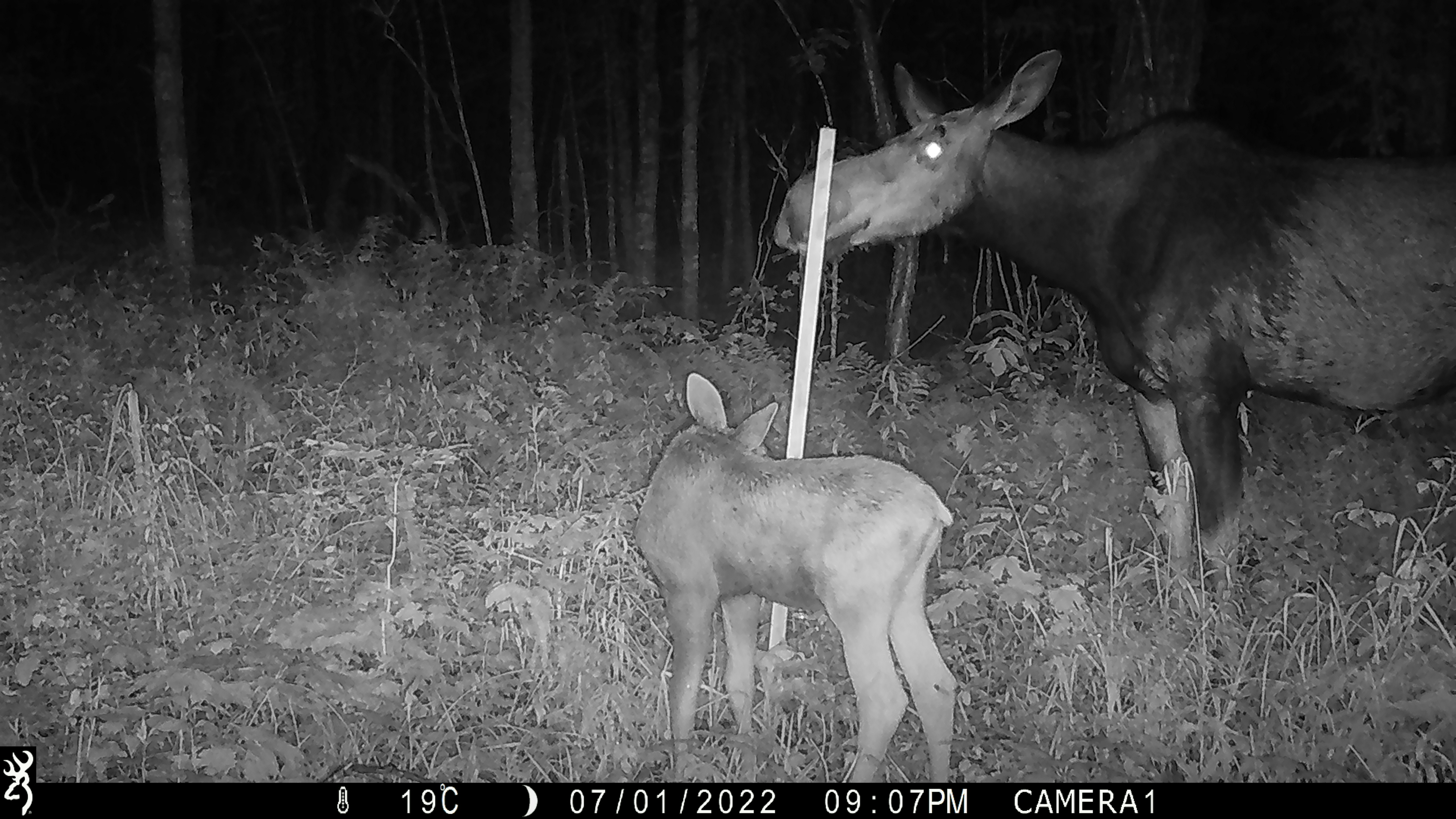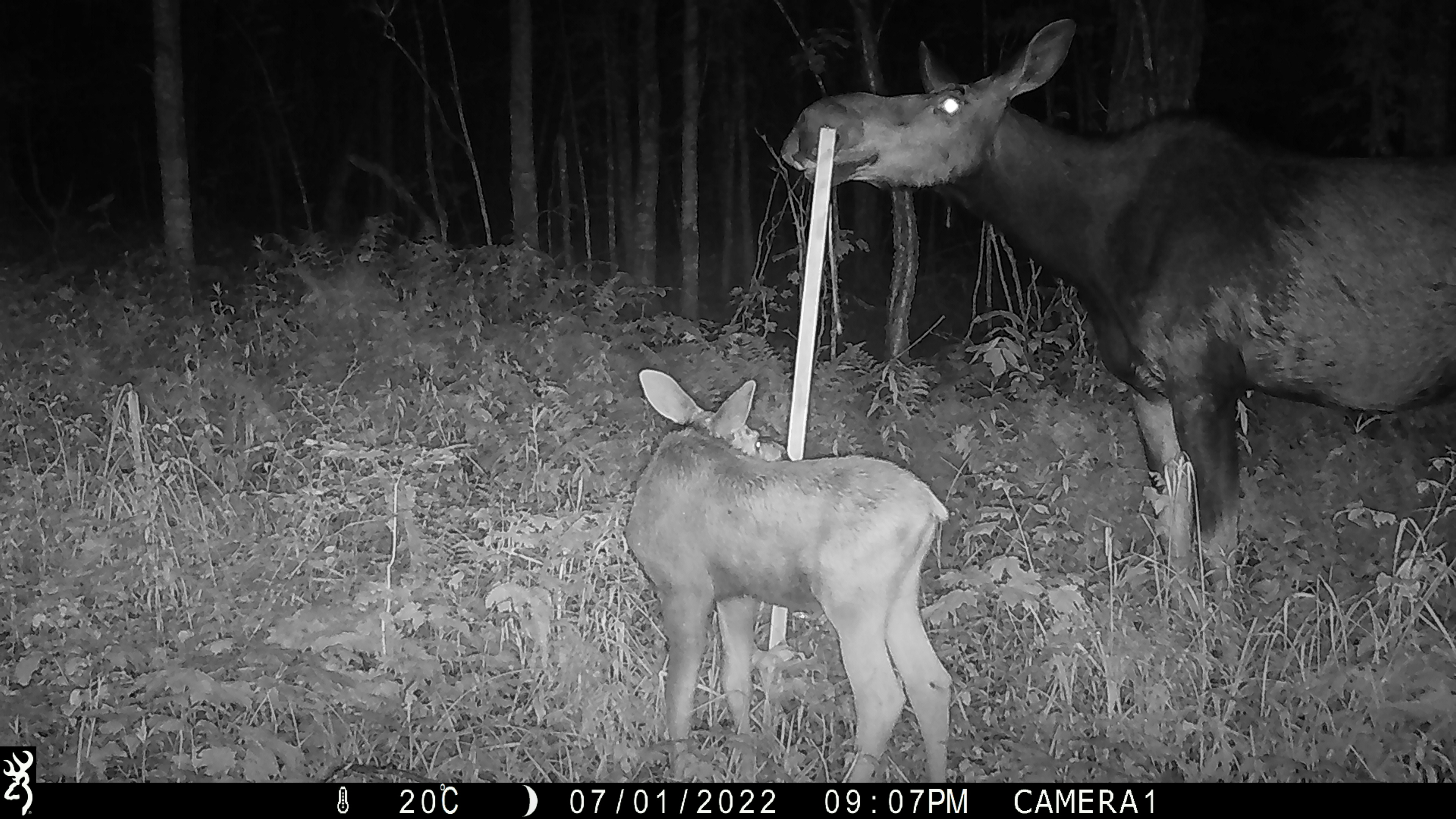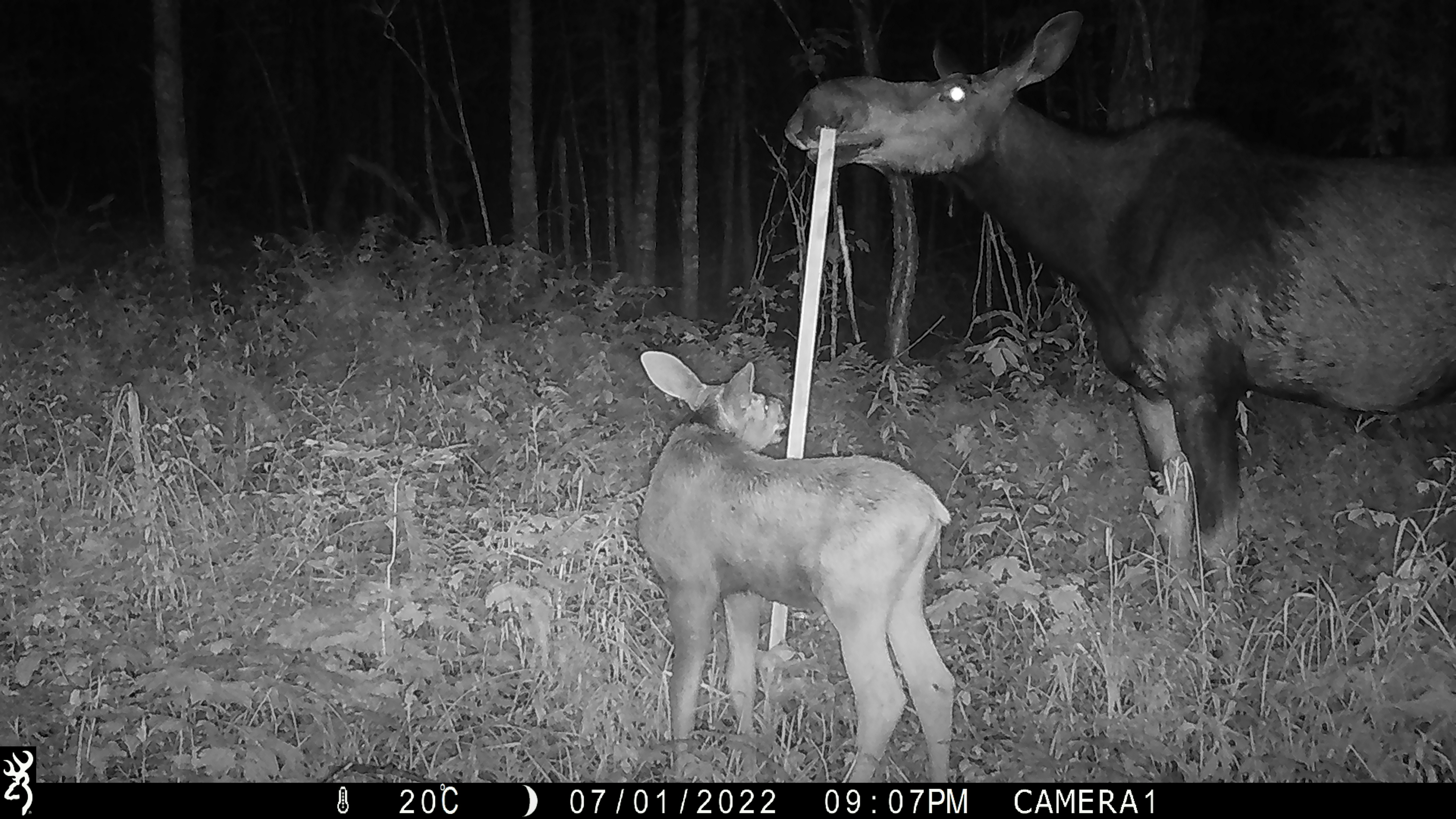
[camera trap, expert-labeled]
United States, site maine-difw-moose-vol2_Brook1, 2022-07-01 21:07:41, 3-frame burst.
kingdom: Animalia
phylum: Chordata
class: Mammalia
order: Artiodactyla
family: Cervidae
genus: Alces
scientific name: Alces alces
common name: moose